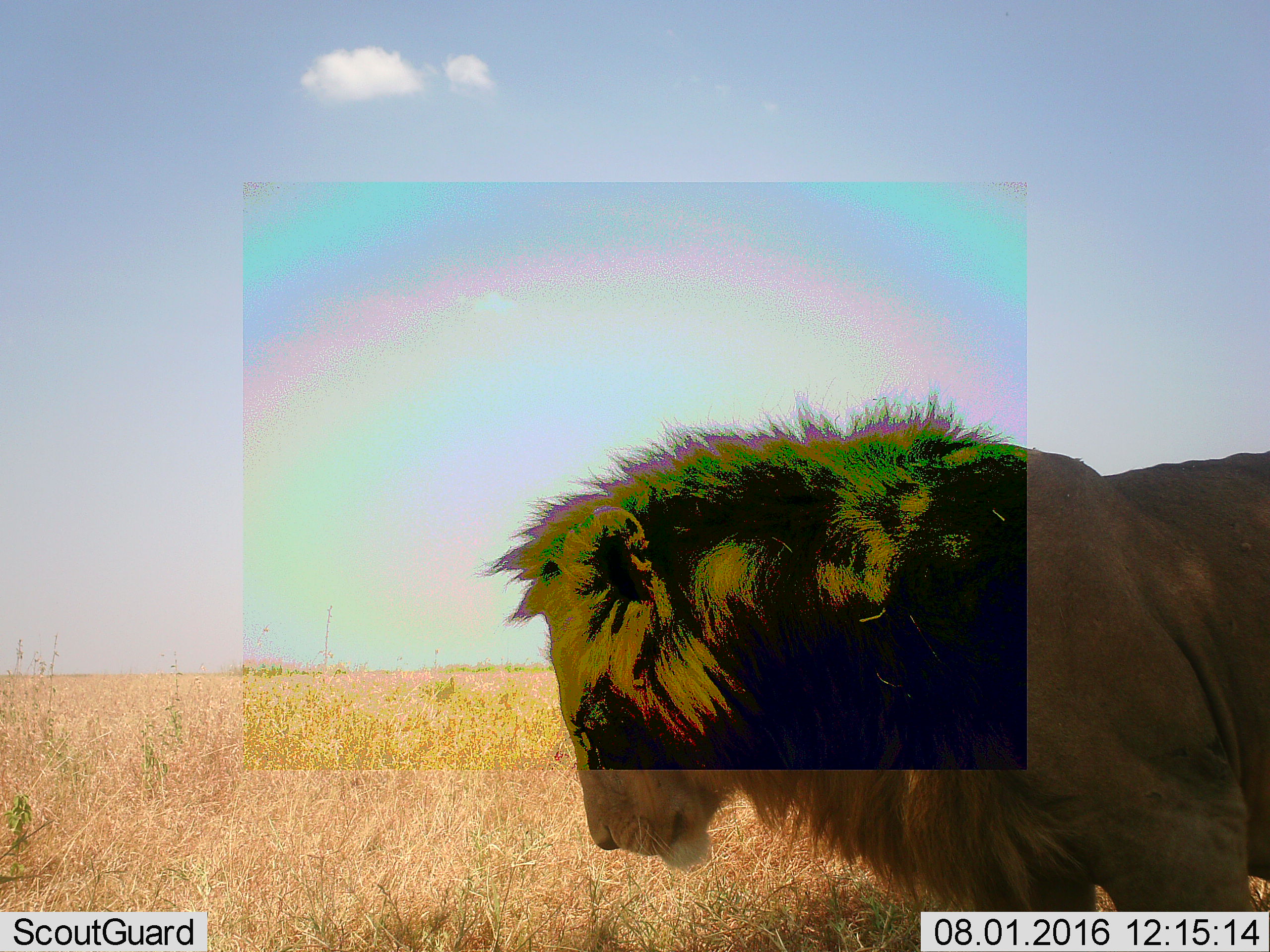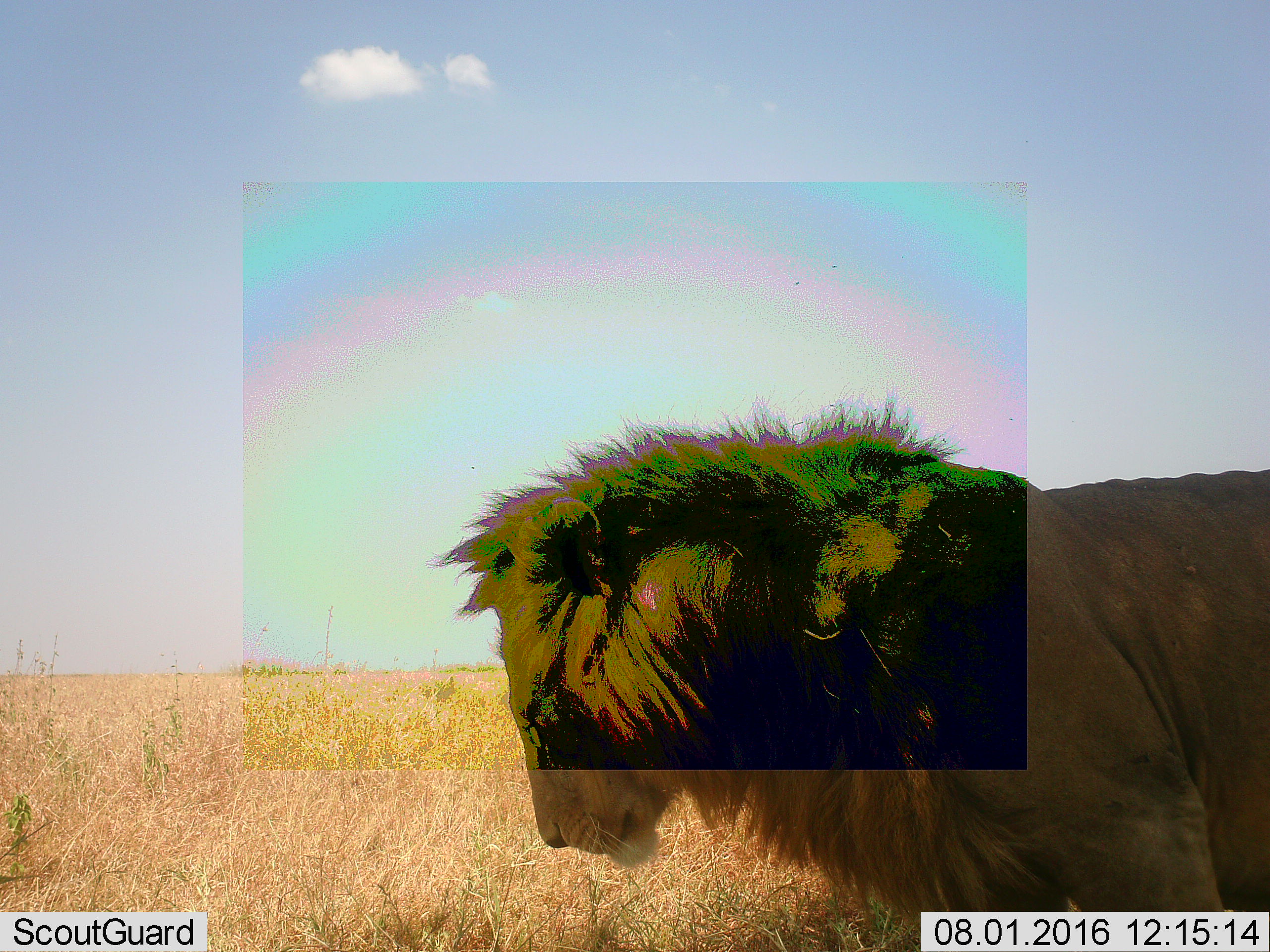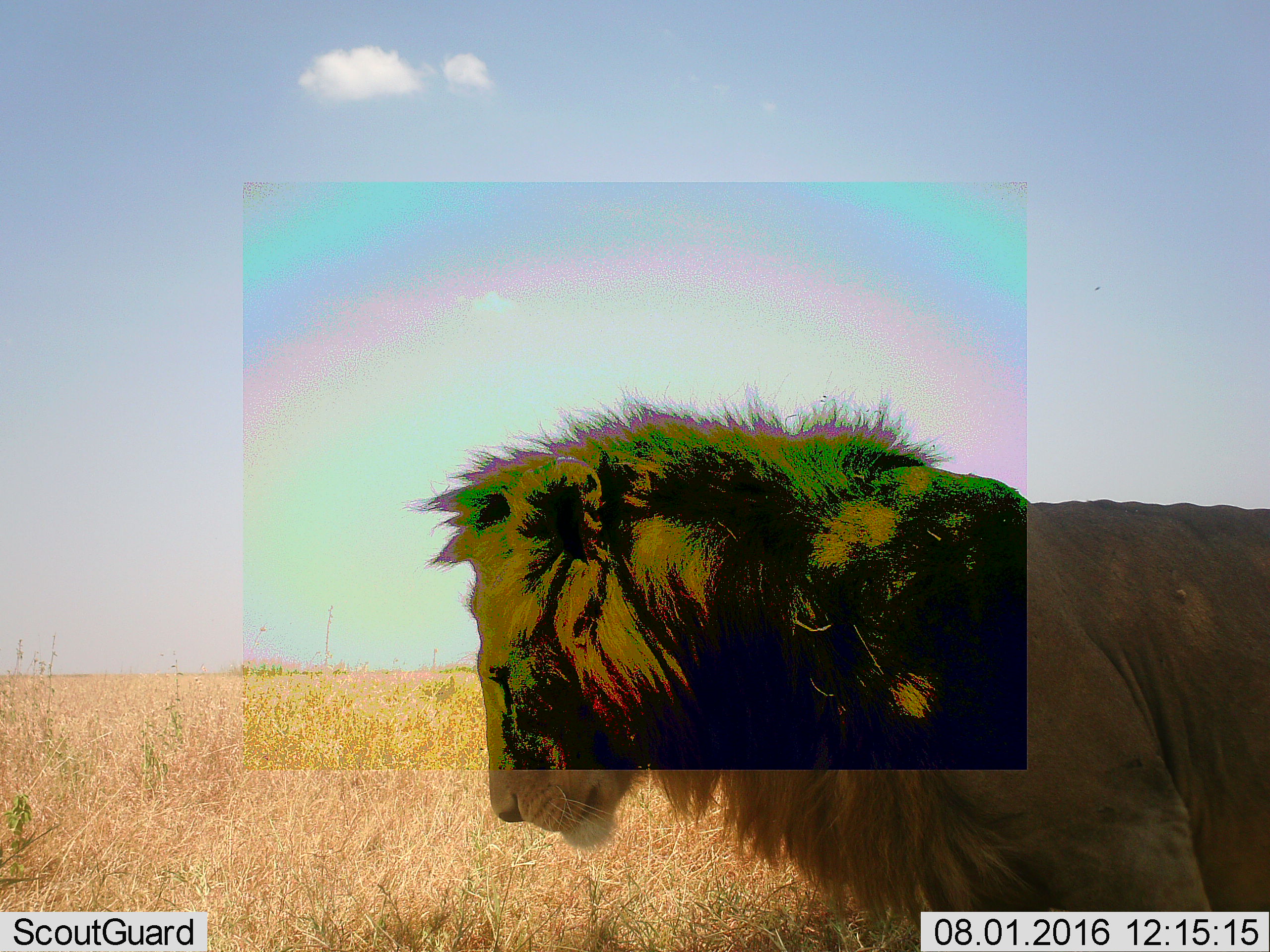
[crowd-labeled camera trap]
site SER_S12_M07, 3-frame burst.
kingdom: Animalia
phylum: Chordata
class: Mammalia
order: Carnivora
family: Felidae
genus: Panthera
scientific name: Panthera leo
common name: lion male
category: lionmale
Lionmale (lion male) (Panthera leo), count 1. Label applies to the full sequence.